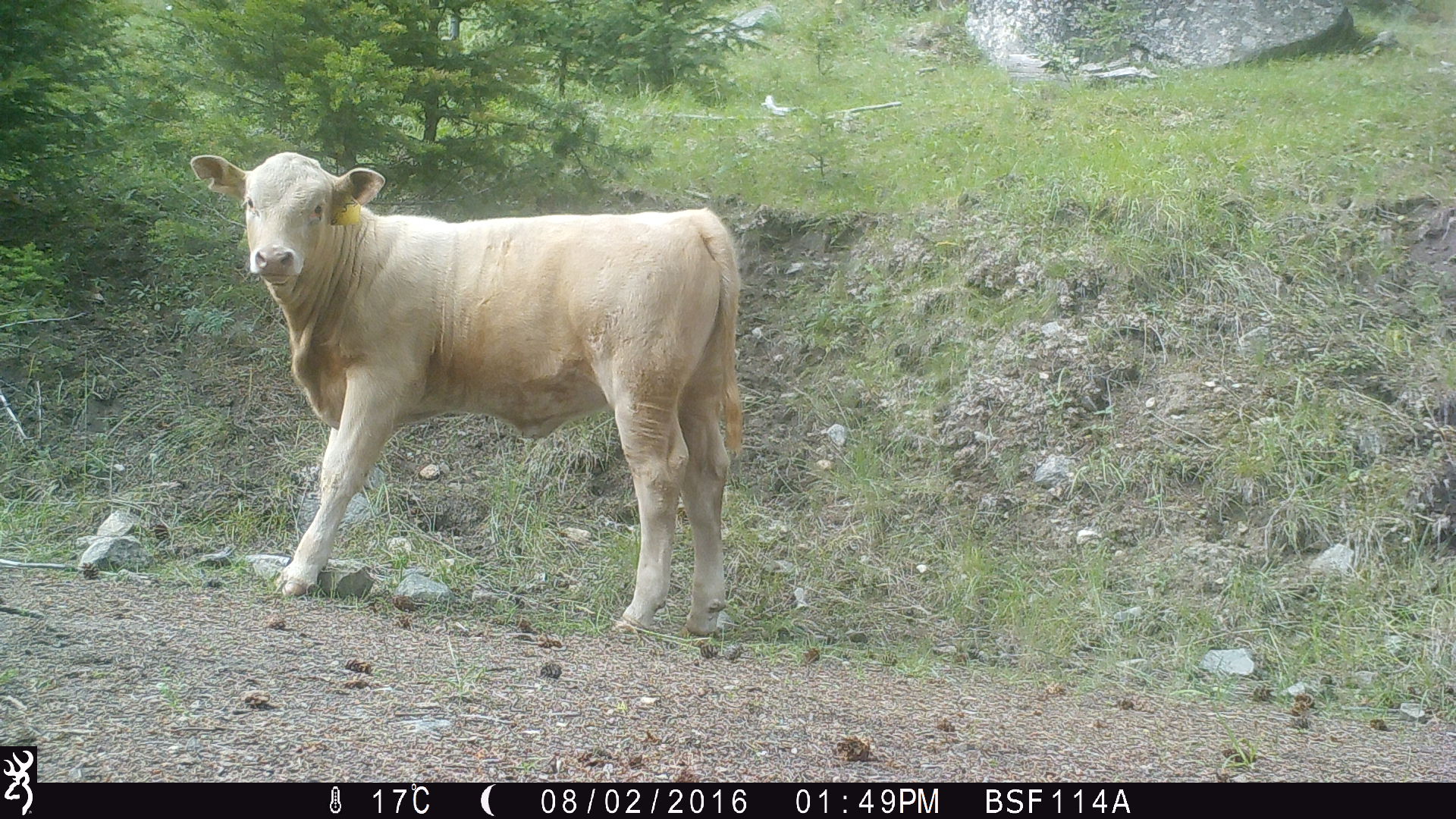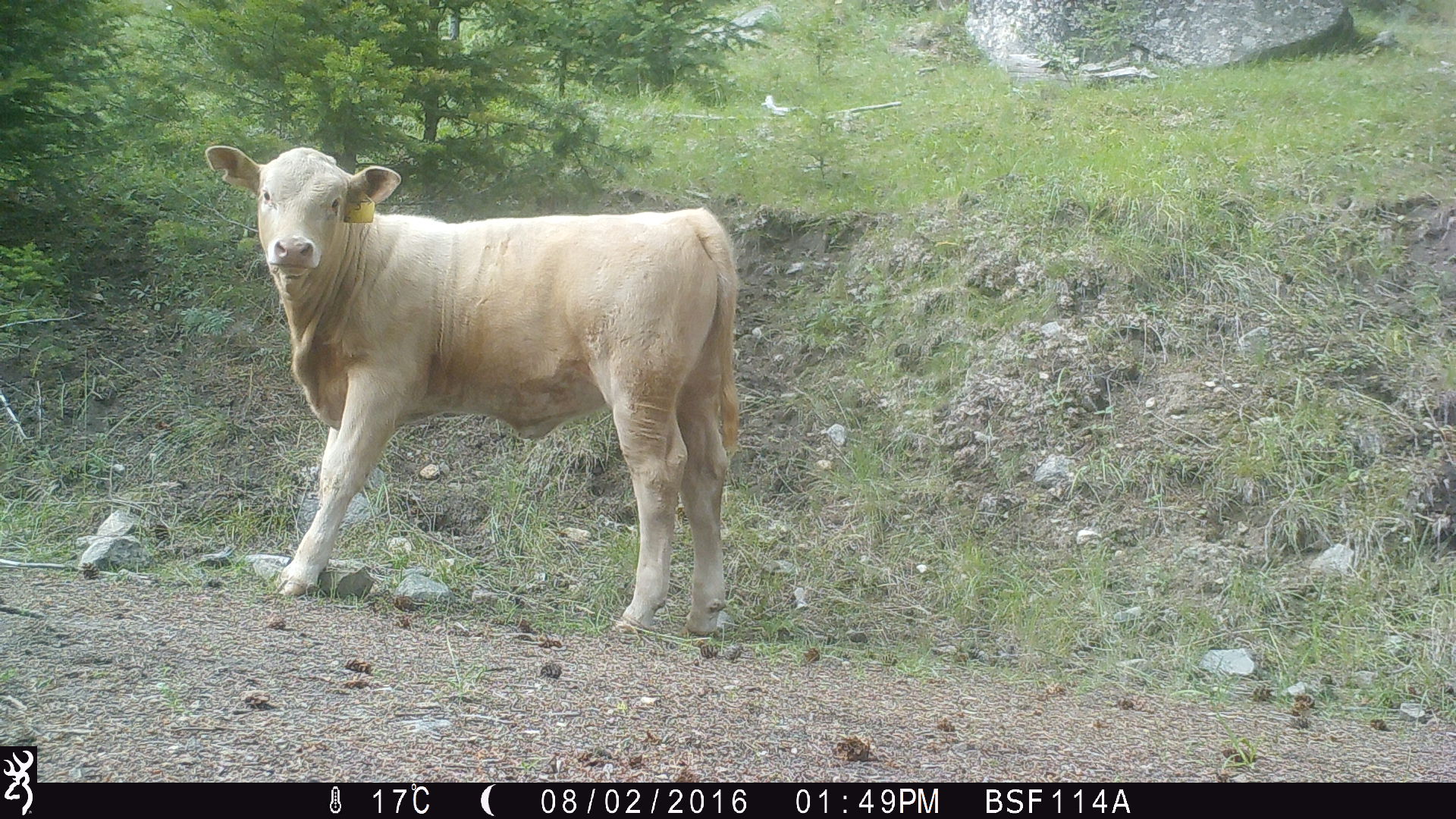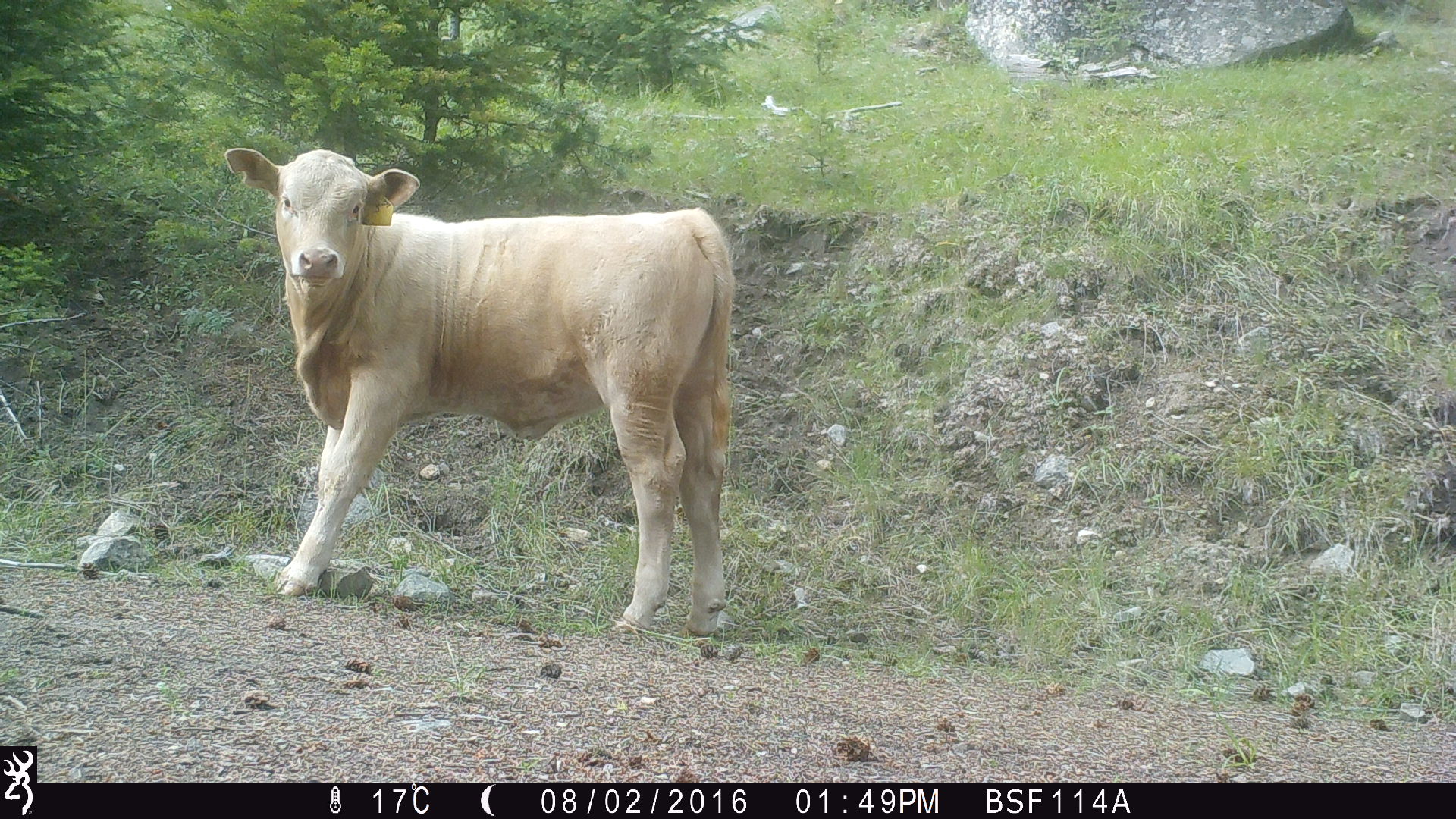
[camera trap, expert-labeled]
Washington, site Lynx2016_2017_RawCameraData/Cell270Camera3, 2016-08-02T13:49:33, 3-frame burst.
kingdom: Animalia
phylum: Chordata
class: Mammalia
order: Artiodactyla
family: Bovidae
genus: Bos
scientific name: Bos taurus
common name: domestic cattle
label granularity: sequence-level